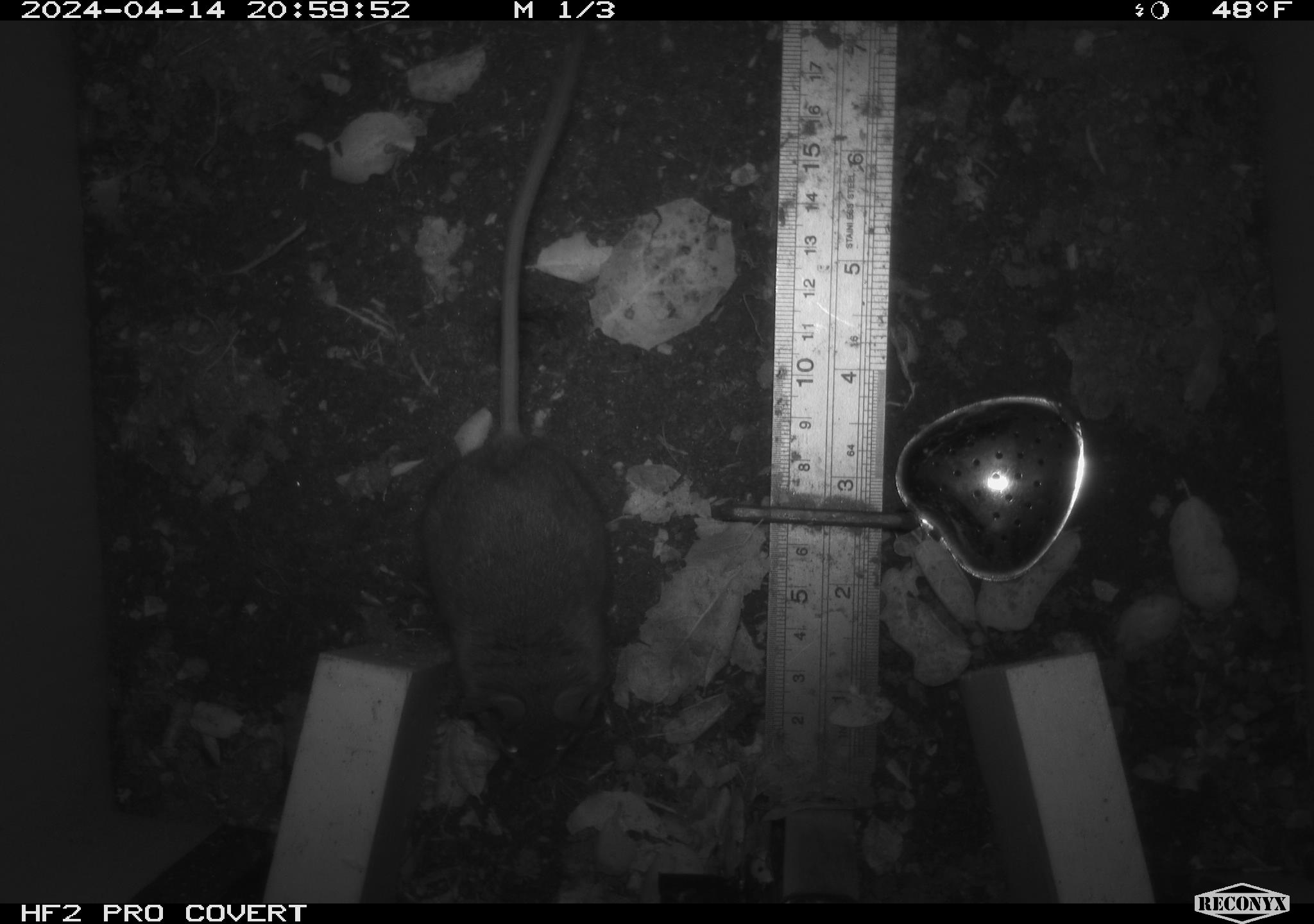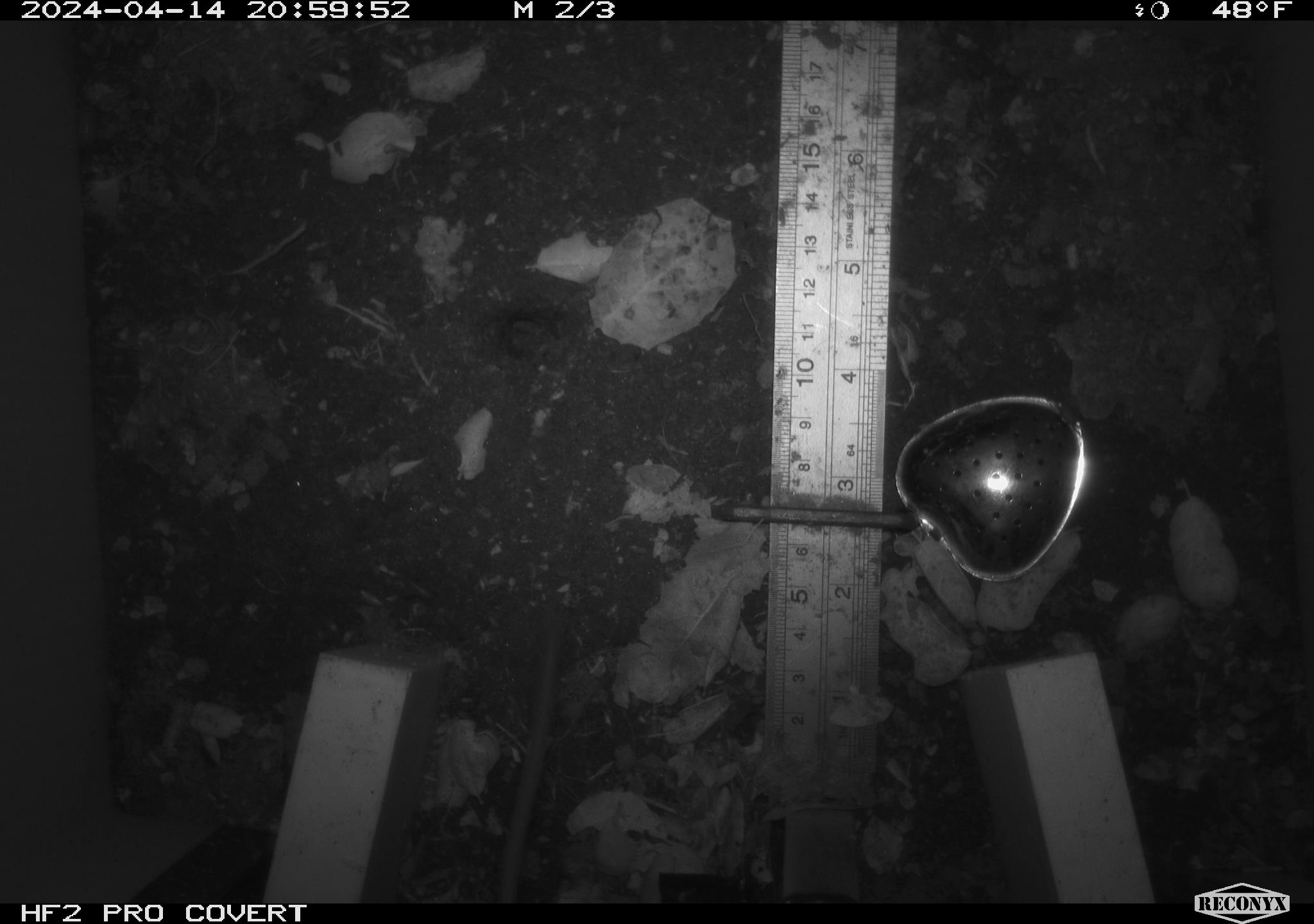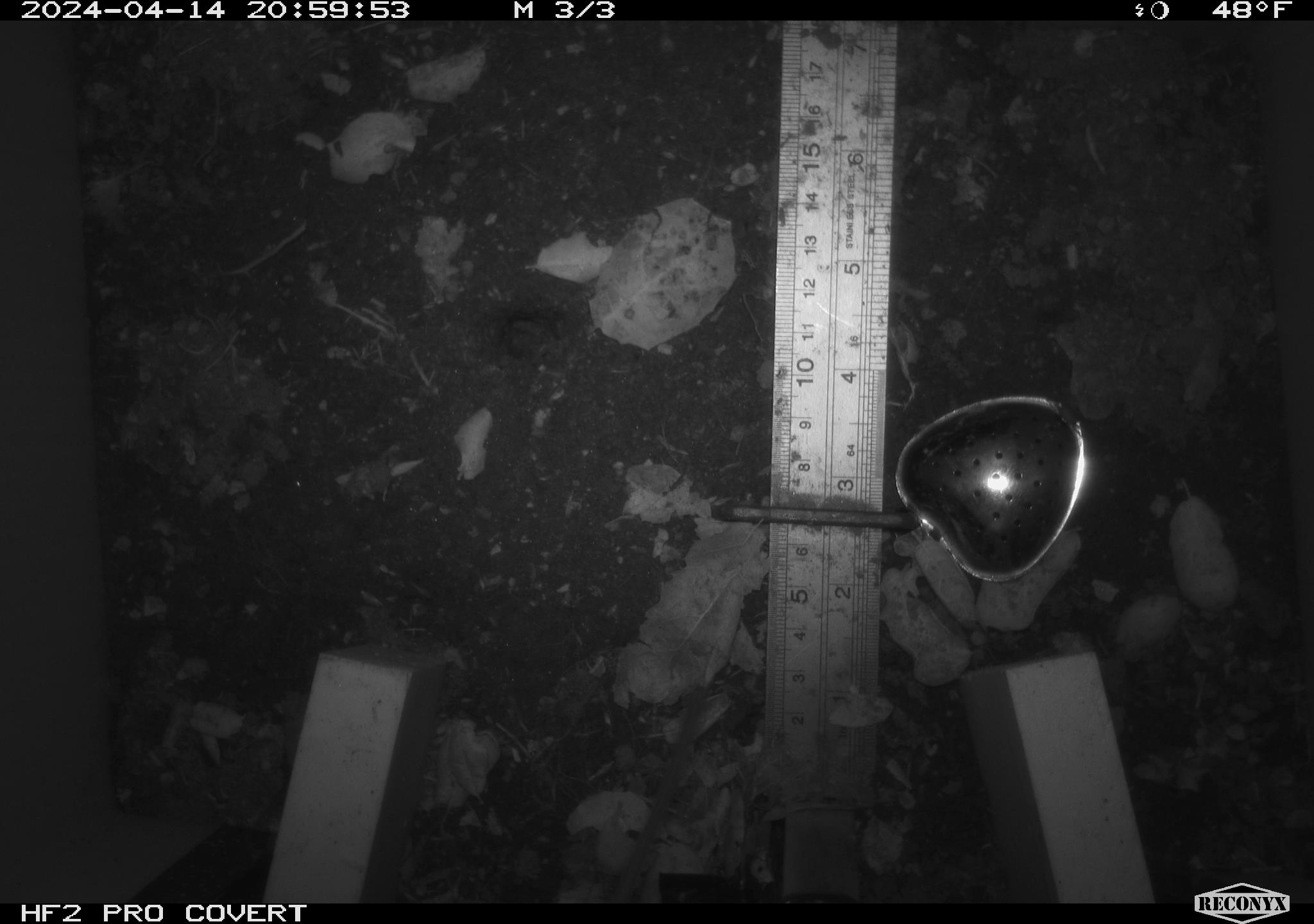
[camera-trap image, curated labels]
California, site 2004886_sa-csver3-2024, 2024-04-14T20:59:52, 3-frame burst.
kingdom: Animalia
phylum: Chordata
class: Mammalia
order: Rodentia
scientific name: Rodentia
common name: rodent